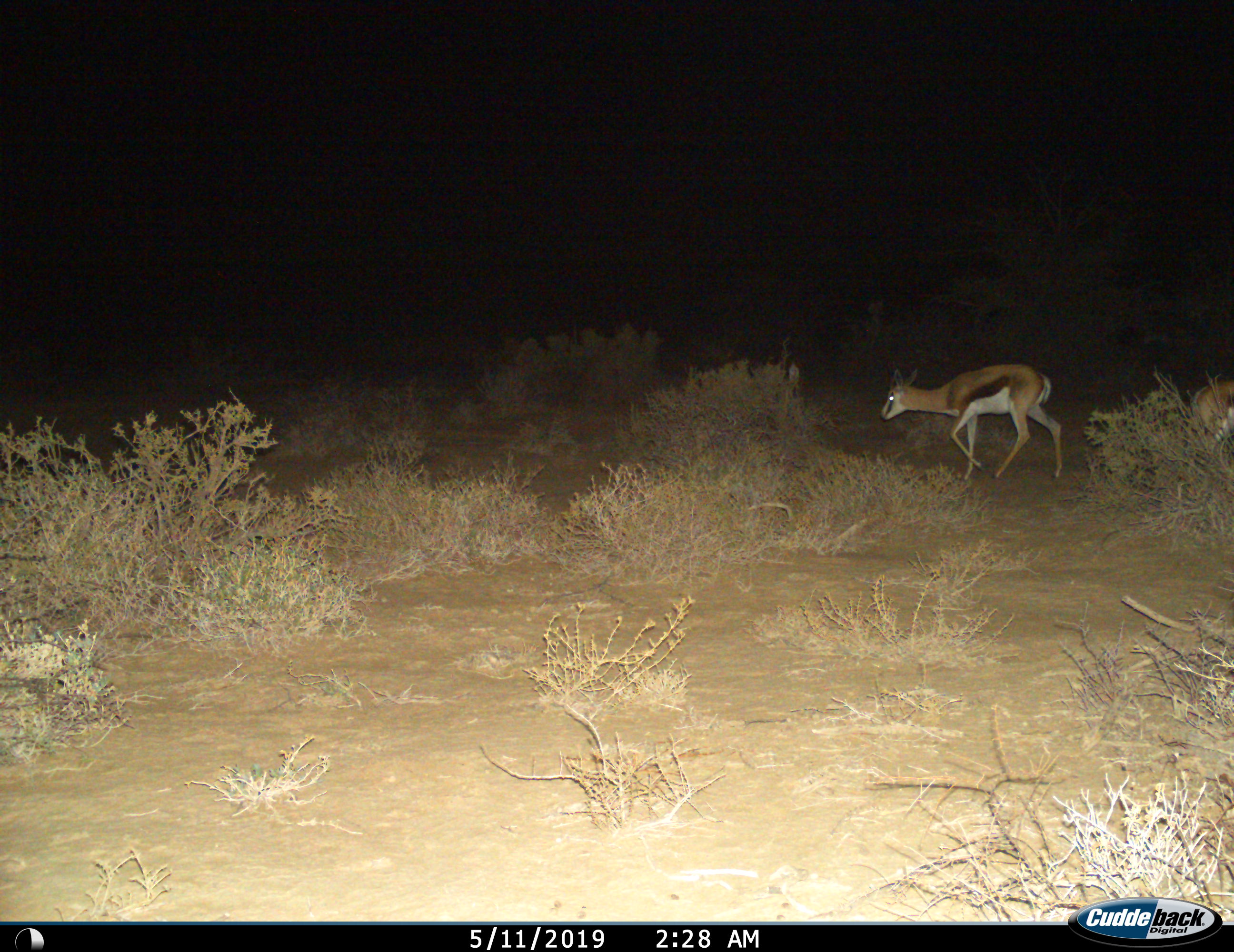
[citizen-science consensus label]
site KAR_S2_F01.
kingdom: Animalia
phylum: Chordata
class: Mammalia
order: Artiodactyla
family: Bovidae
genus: Antidorcas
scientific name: Antidorcas marsupialis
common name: springbok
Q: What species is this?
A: Springbok (Antidorcas marsupialis).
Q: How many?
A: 2.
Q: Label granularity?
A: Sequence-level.